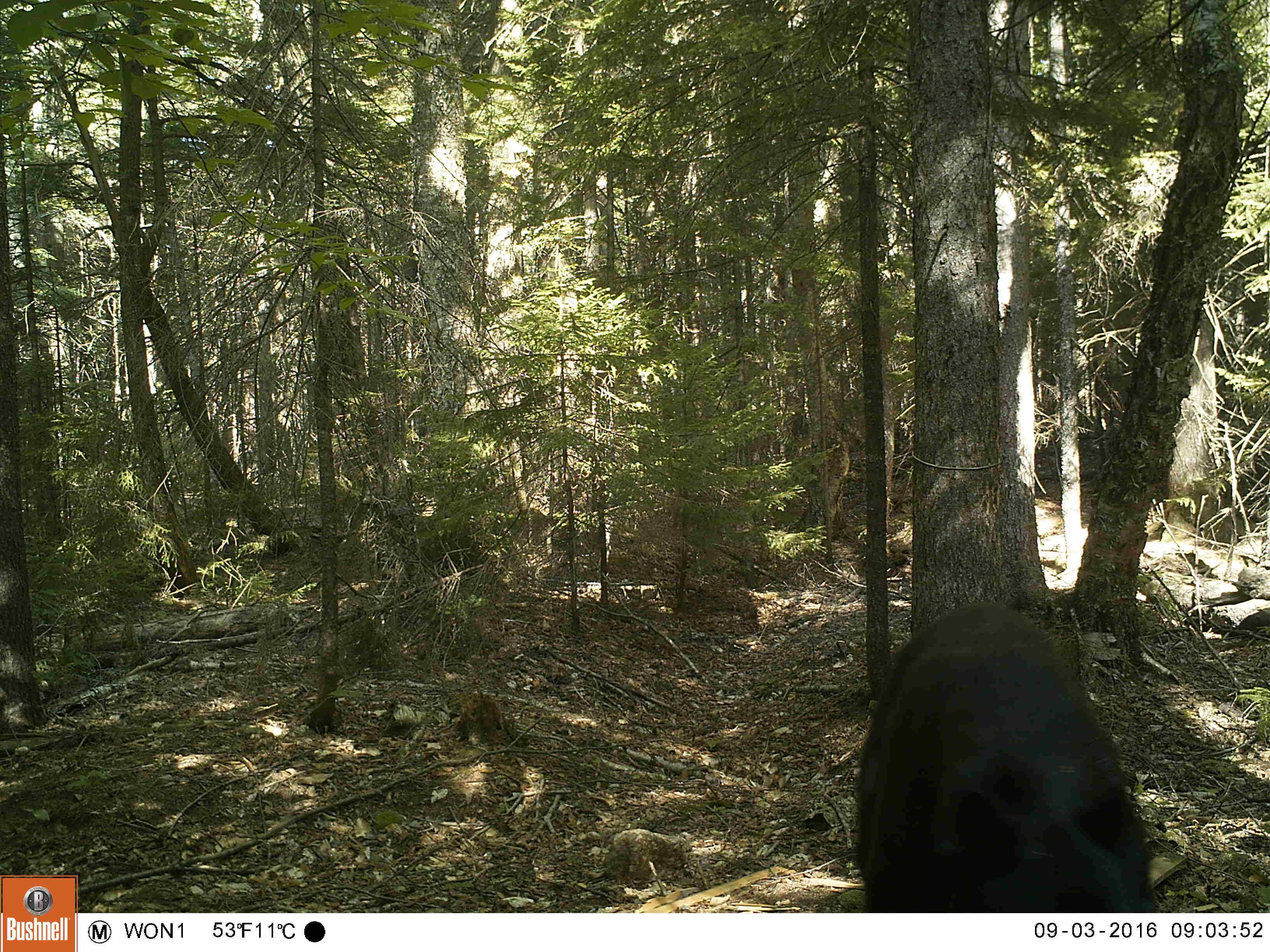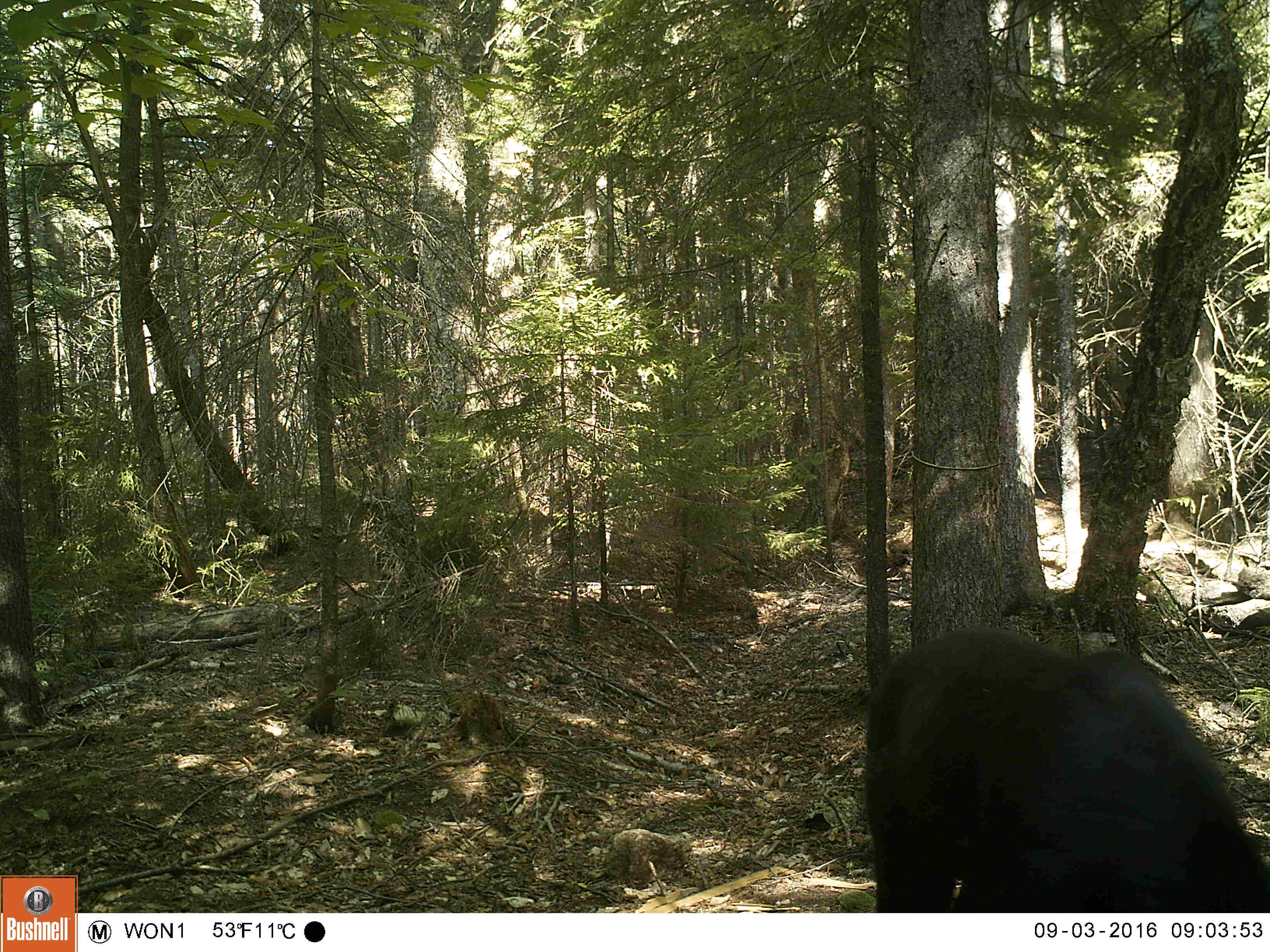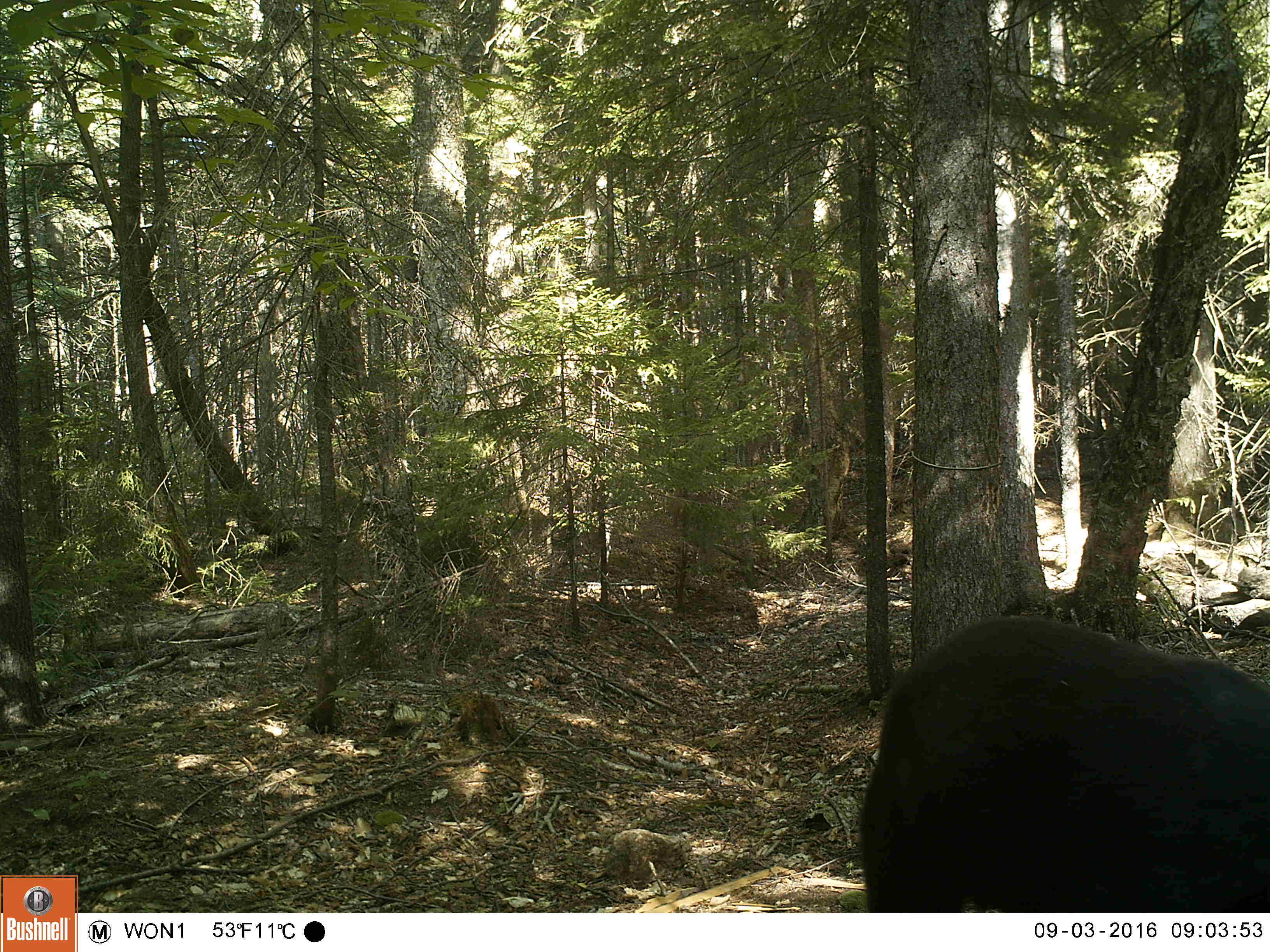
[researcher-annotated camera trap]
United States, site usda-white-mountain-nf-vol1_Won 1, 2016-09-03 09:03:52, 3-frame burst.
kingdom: Animalia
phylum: Chordata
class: Mammalia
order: Carnivora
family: Ursidae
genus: Ursus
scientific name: Ursus americanus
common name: black bear